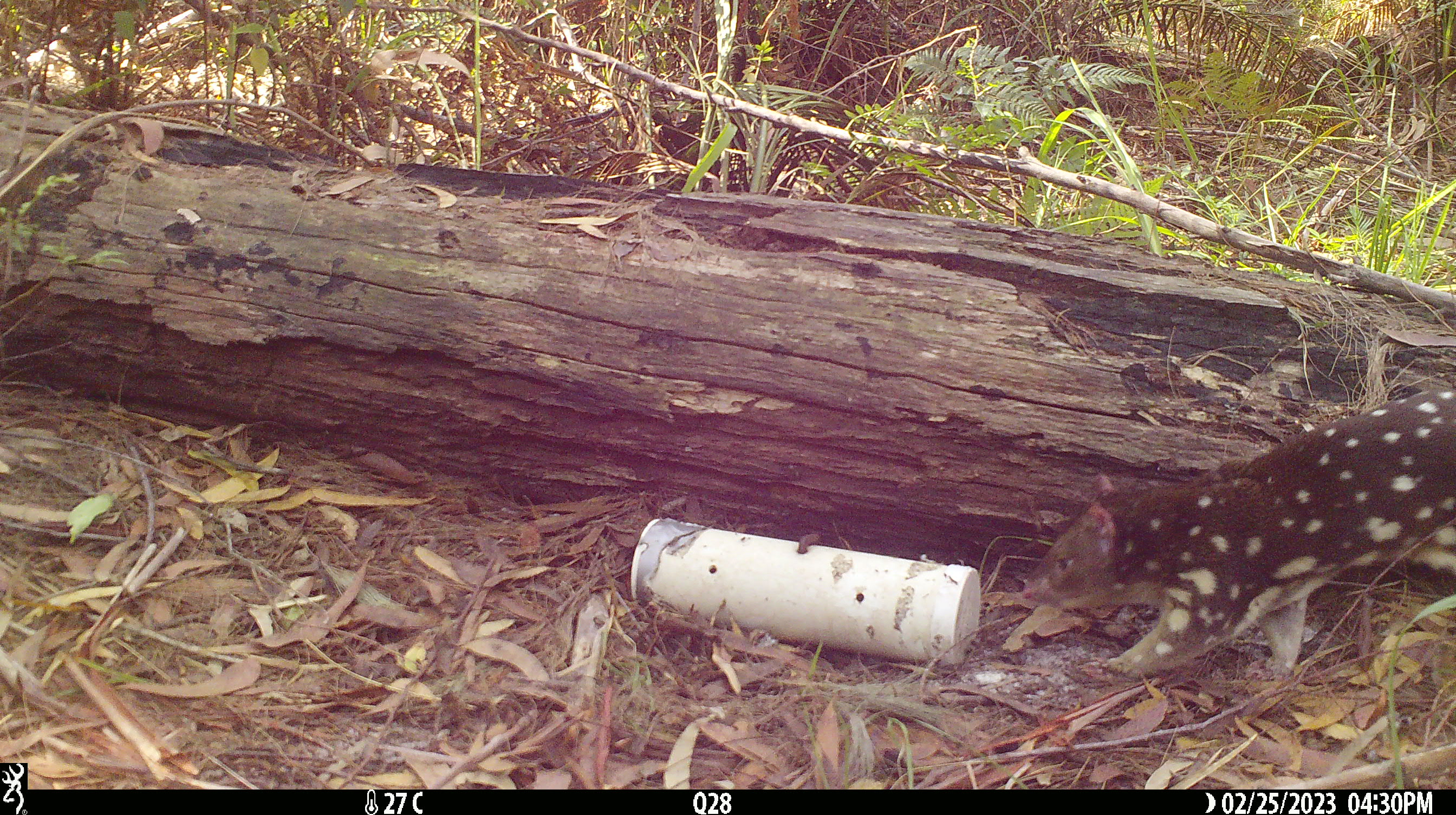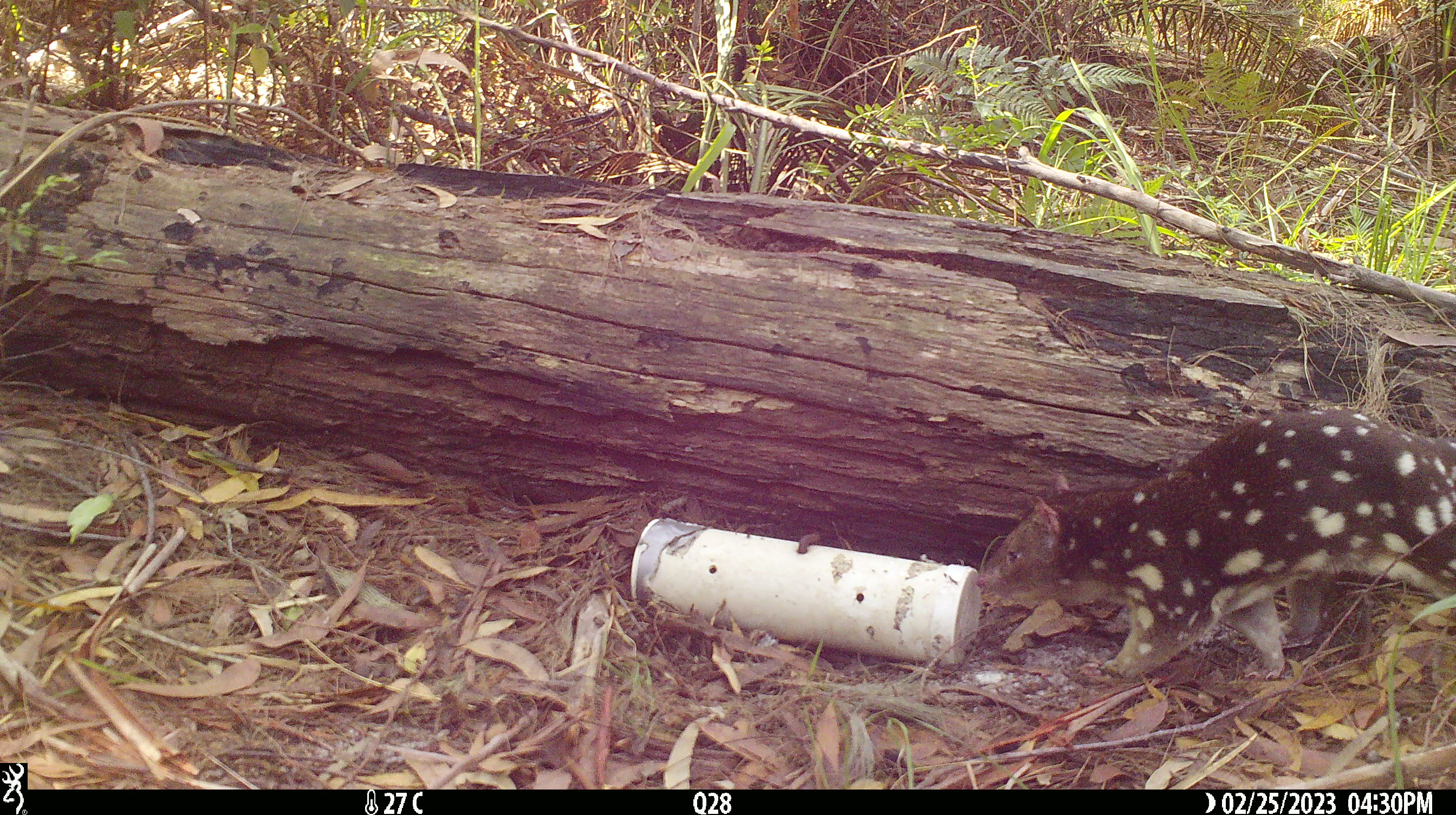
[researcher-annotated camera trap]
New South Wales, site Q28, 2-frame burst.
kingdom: Animalia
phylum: Chordata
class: Mammalia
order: Dasyuromorphia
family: Dasyuridae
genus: Dasyurus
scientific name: Dasyurus maculatus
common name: spotted-tailed quoll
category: quoll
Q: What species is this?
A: Quoll (spotted-tailed quoll) (Dasyurus maculatus).